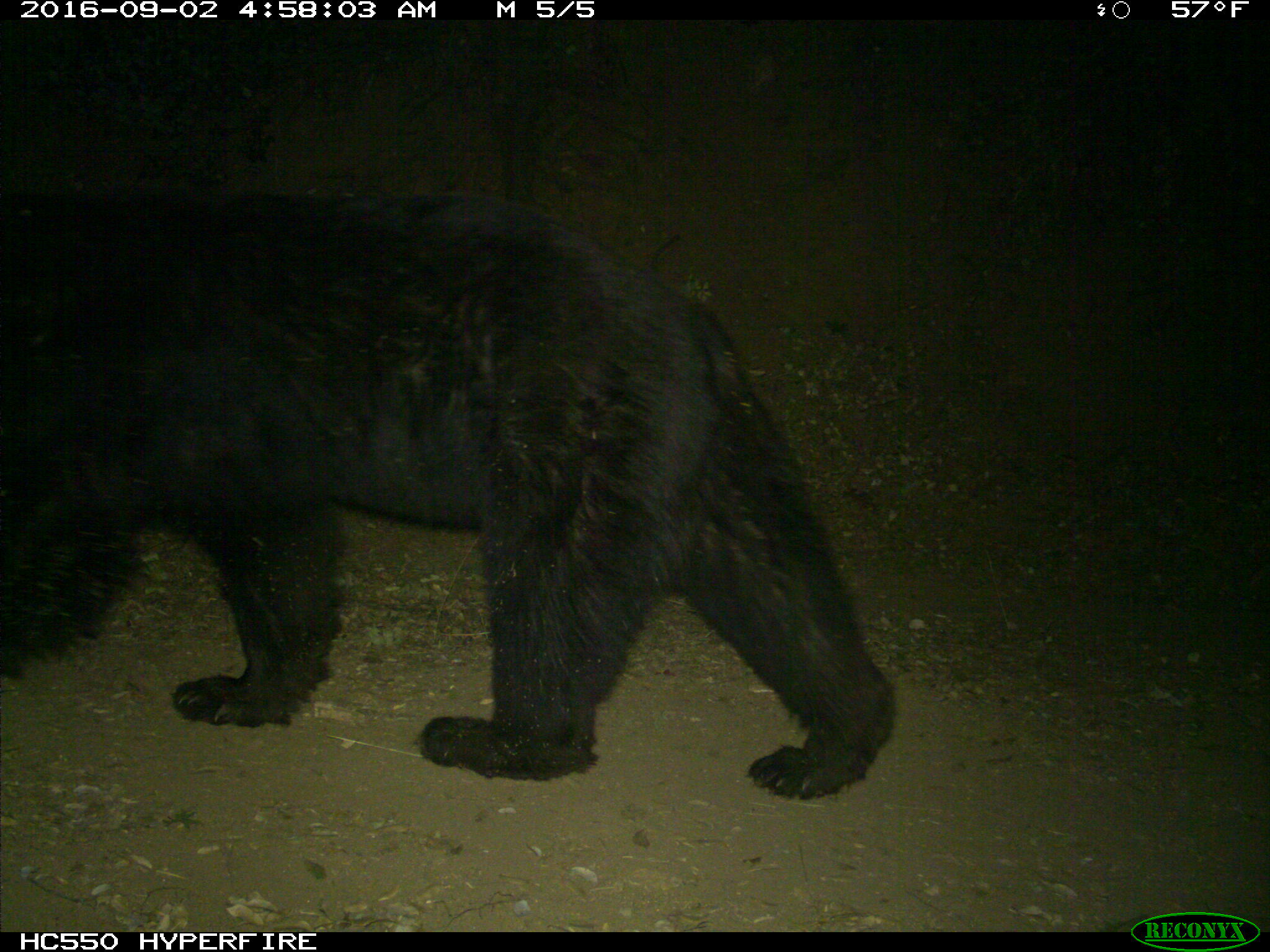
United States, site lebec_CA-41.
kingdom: Animalia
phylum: Chordata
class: Mammalia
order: Carnivora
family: Ursidae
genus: Ursus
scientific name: Ursus americanus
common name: american black bear